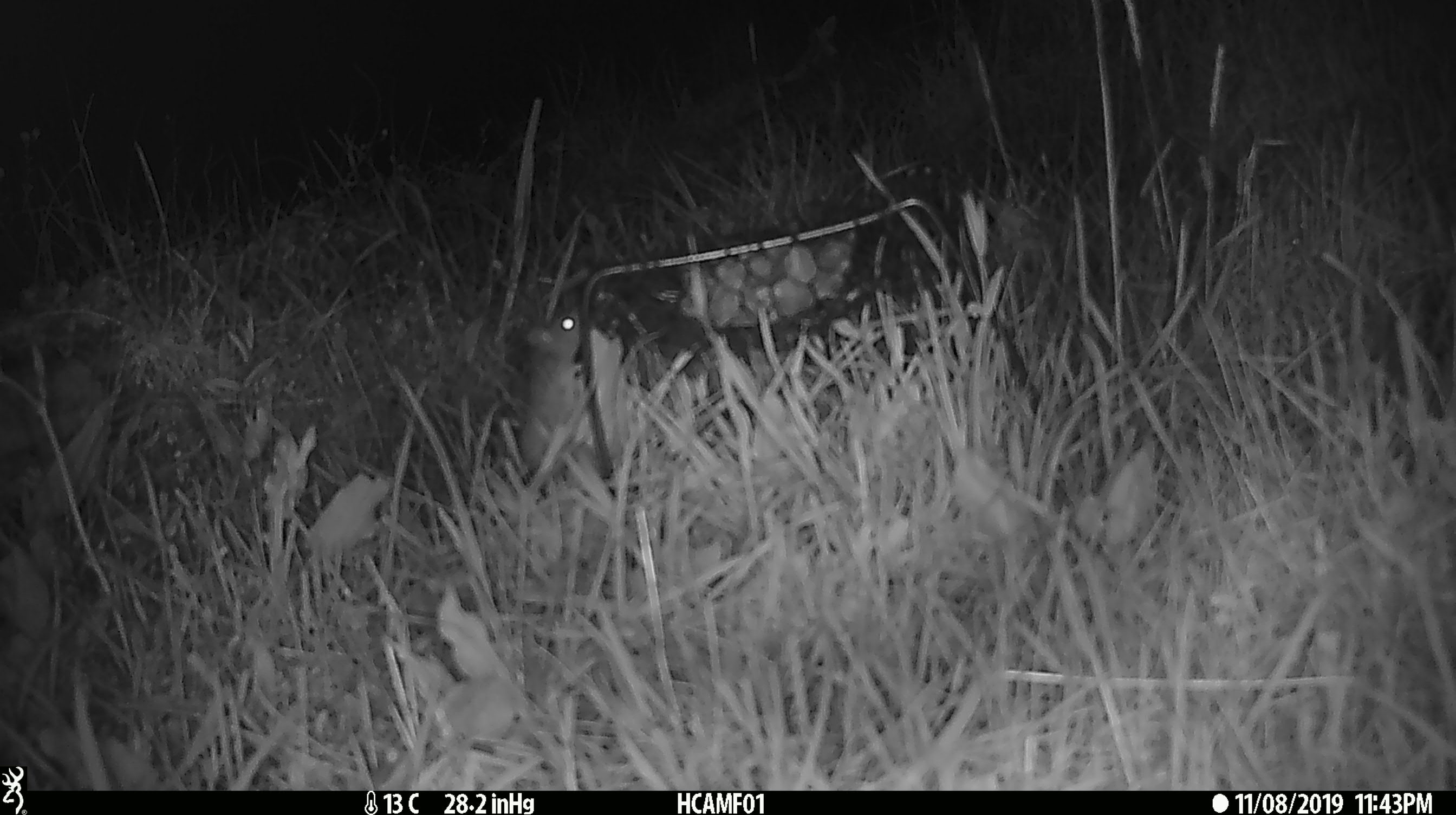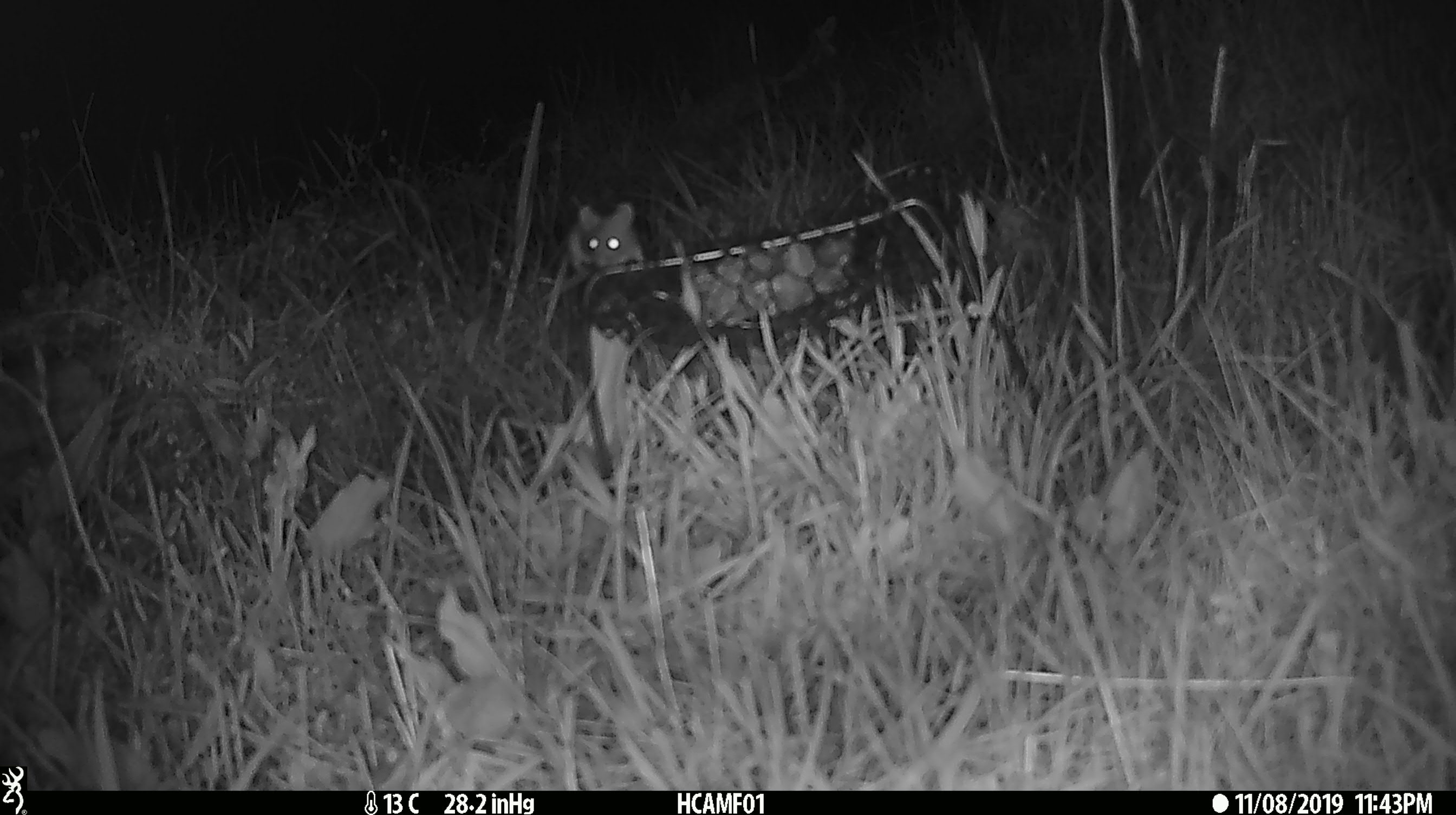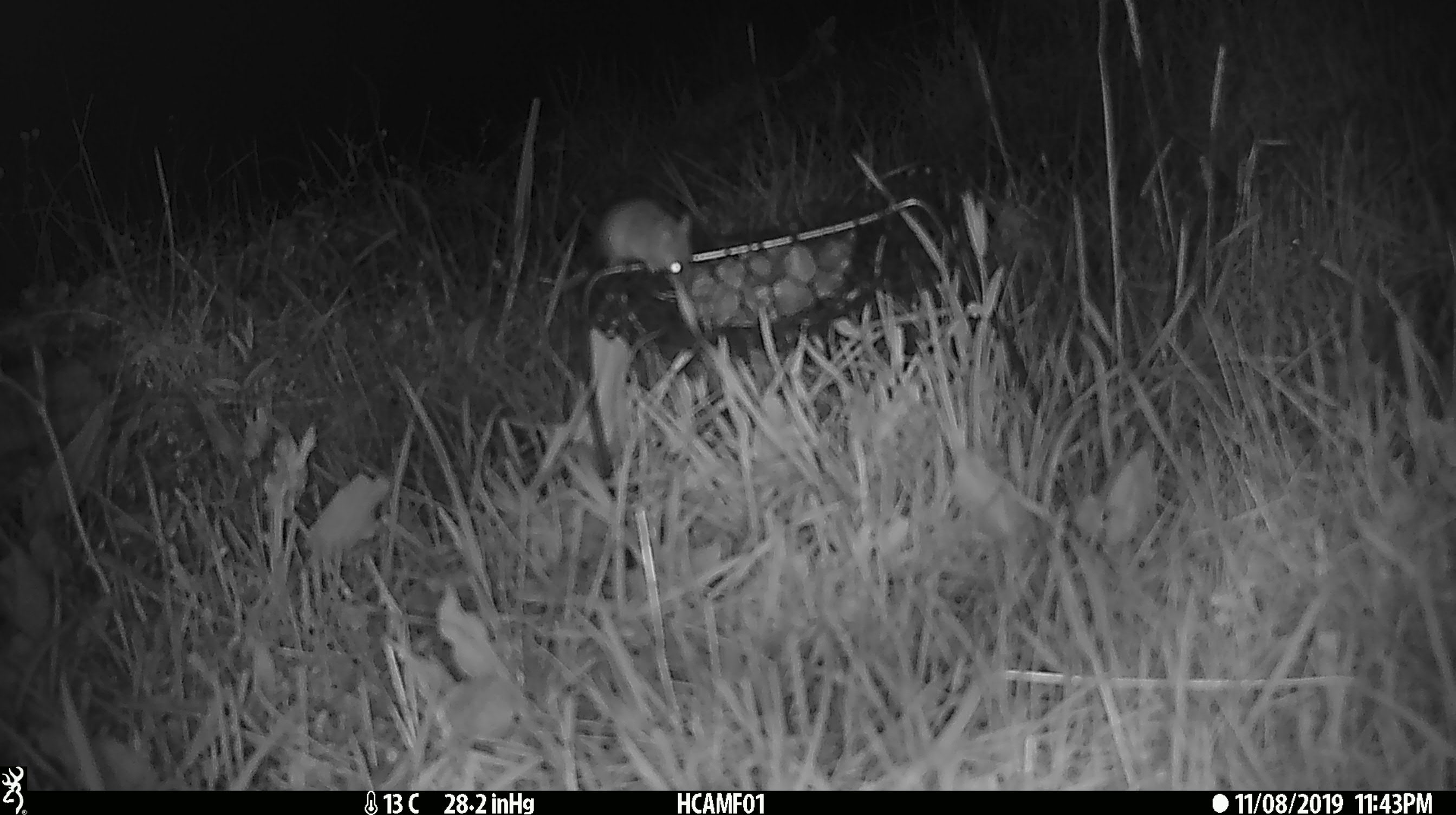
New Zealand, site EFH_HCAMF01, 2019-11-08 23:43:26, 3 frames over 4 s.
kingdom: Animalia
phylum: Chordata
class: Mammalia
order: Rodentia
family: Muridae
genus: Mus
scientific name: Mus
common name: mouse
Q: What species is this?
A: Mouse (Mus).